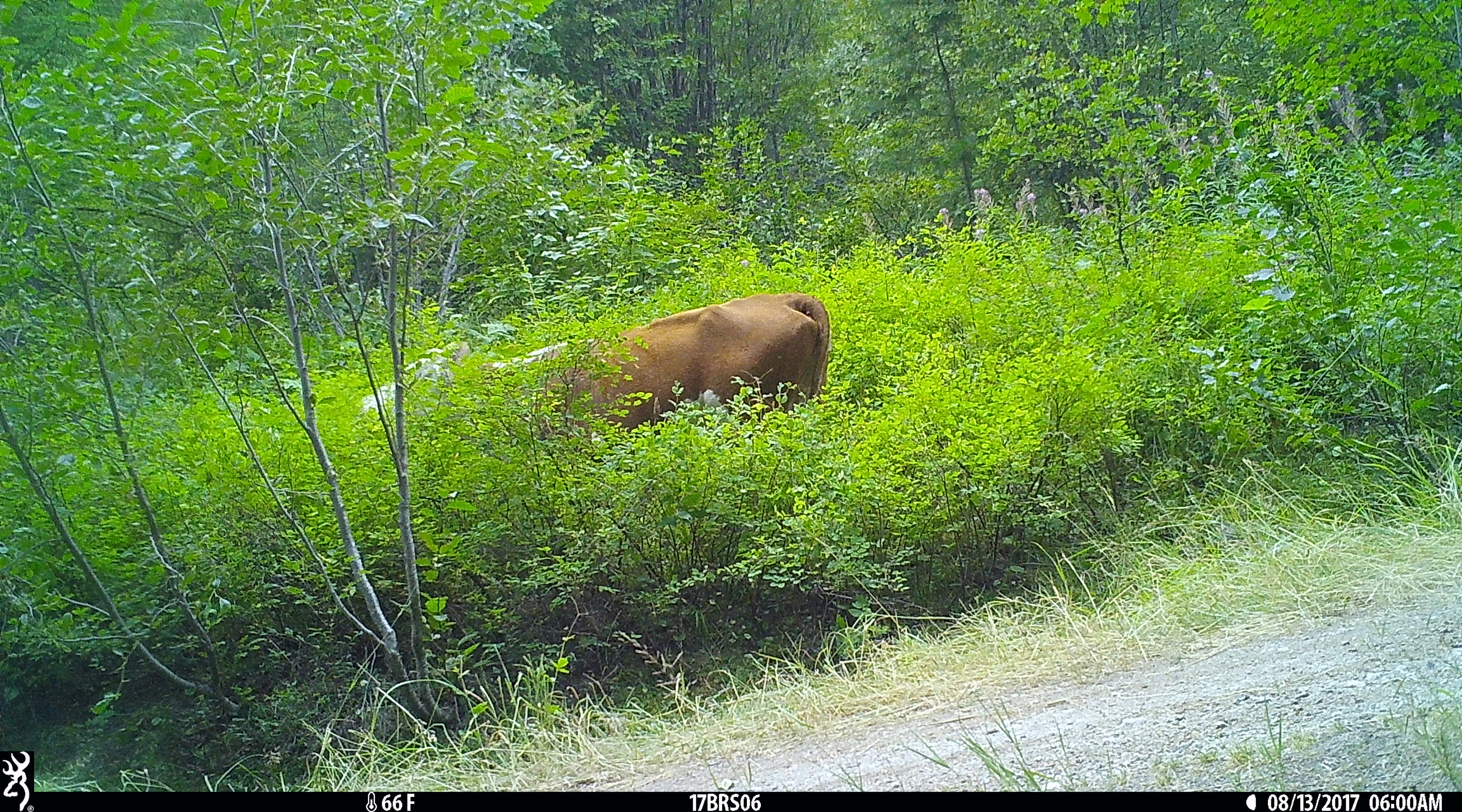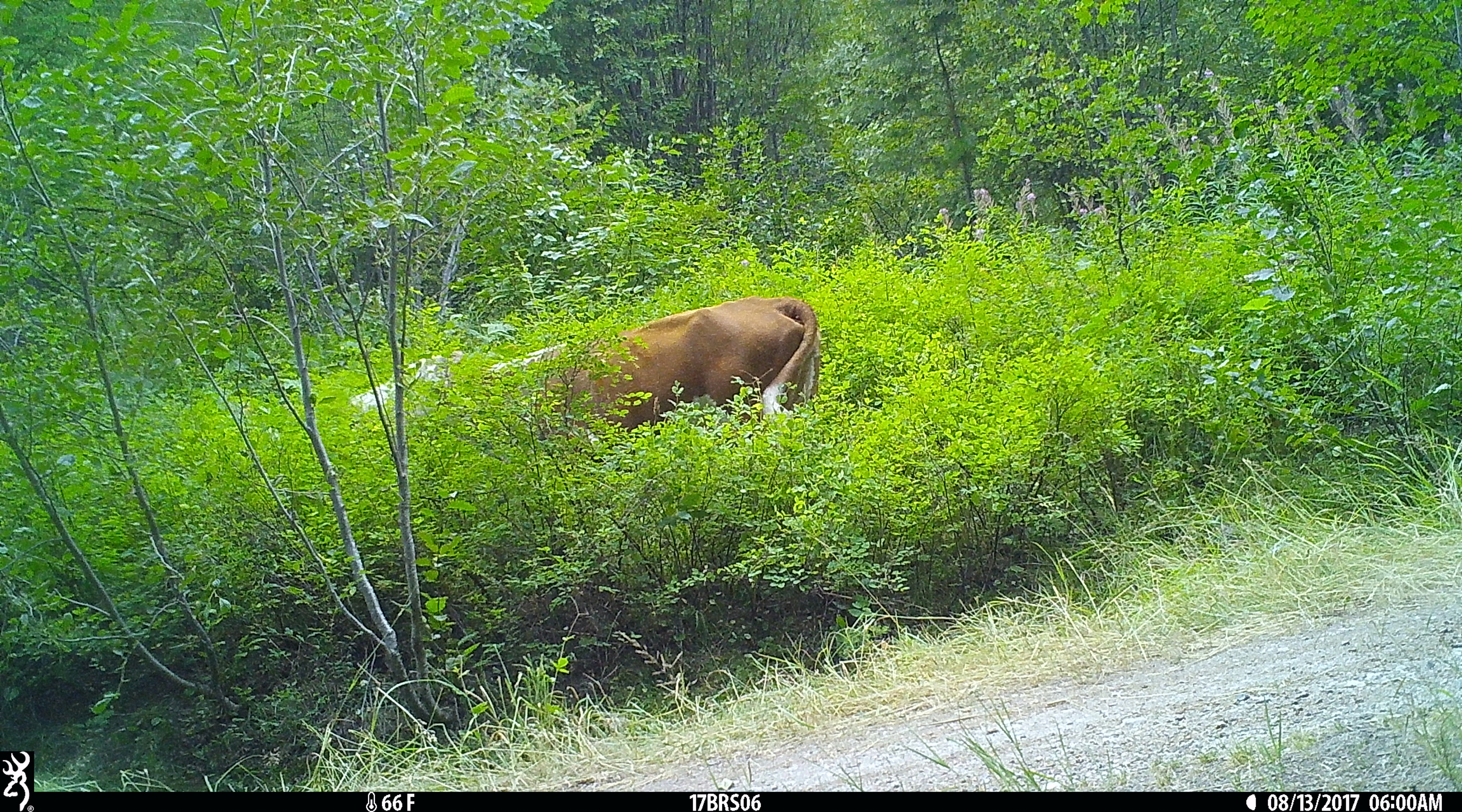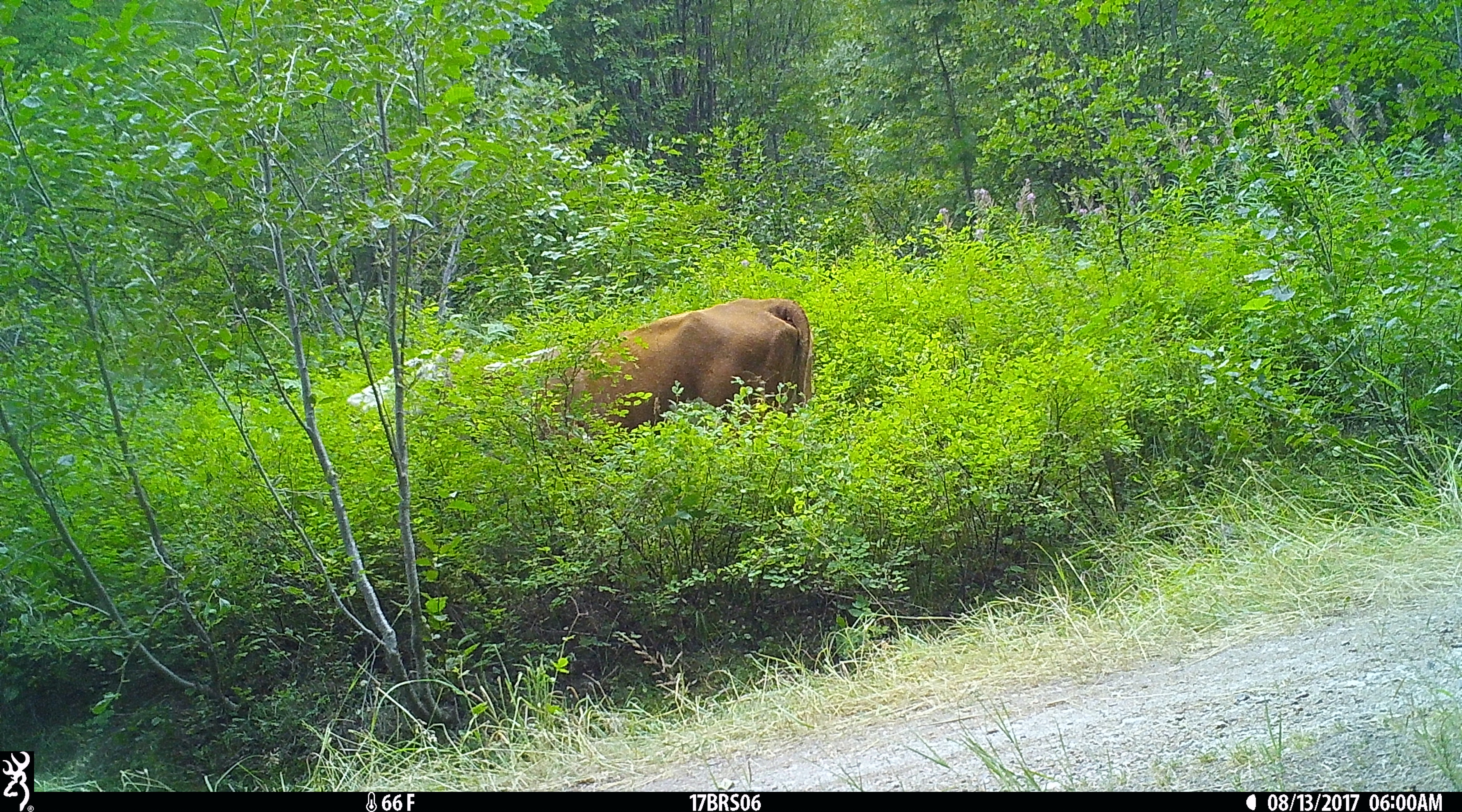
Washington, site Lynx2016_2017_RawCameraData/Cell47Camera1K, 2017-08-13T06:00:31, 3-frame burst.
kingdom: Animalia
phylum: Chordata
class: Mammalia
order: Artiodactyla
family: Bovidae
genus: Bos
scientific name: Bos taurus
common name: domestic cattle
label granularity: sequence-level